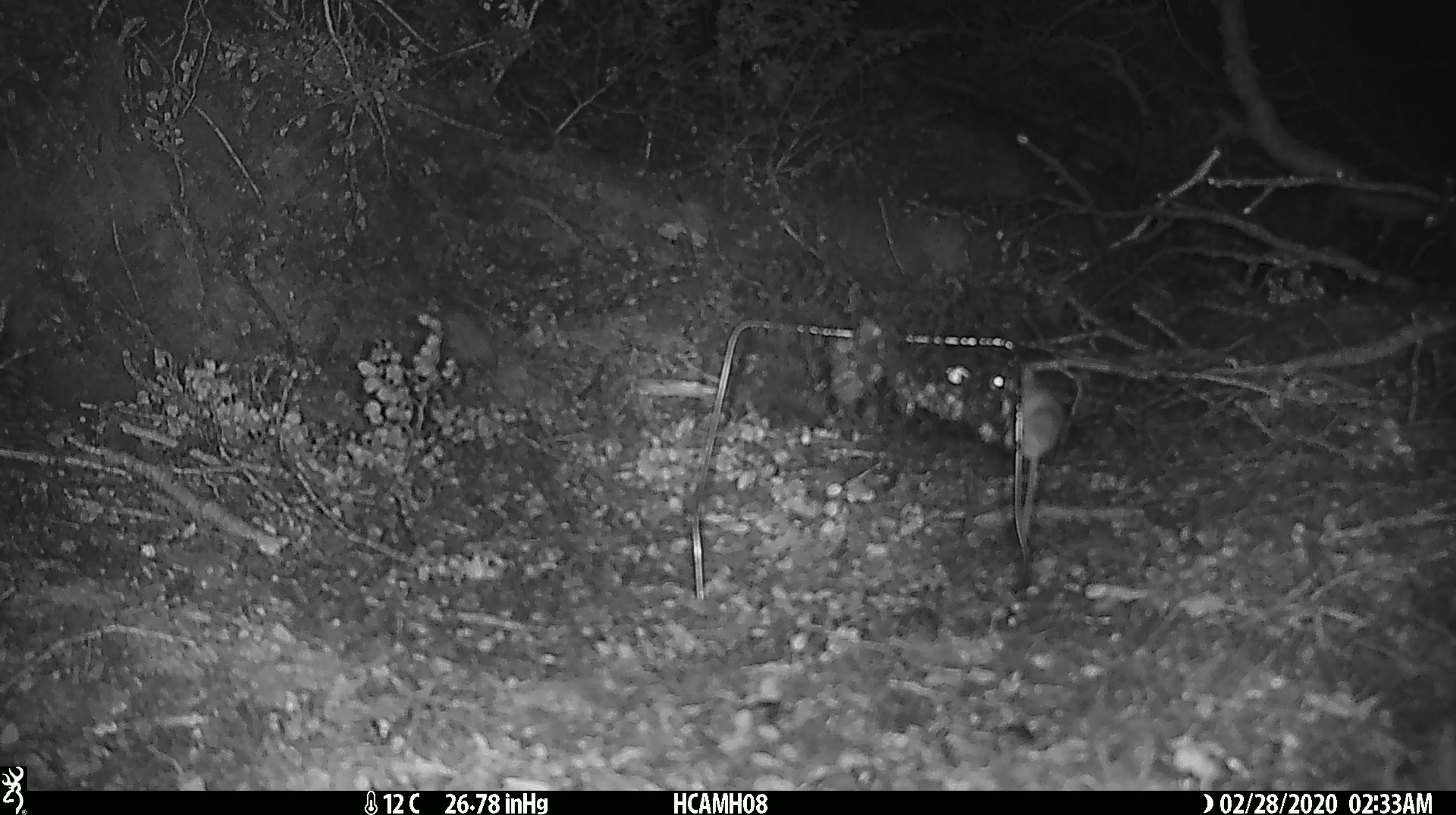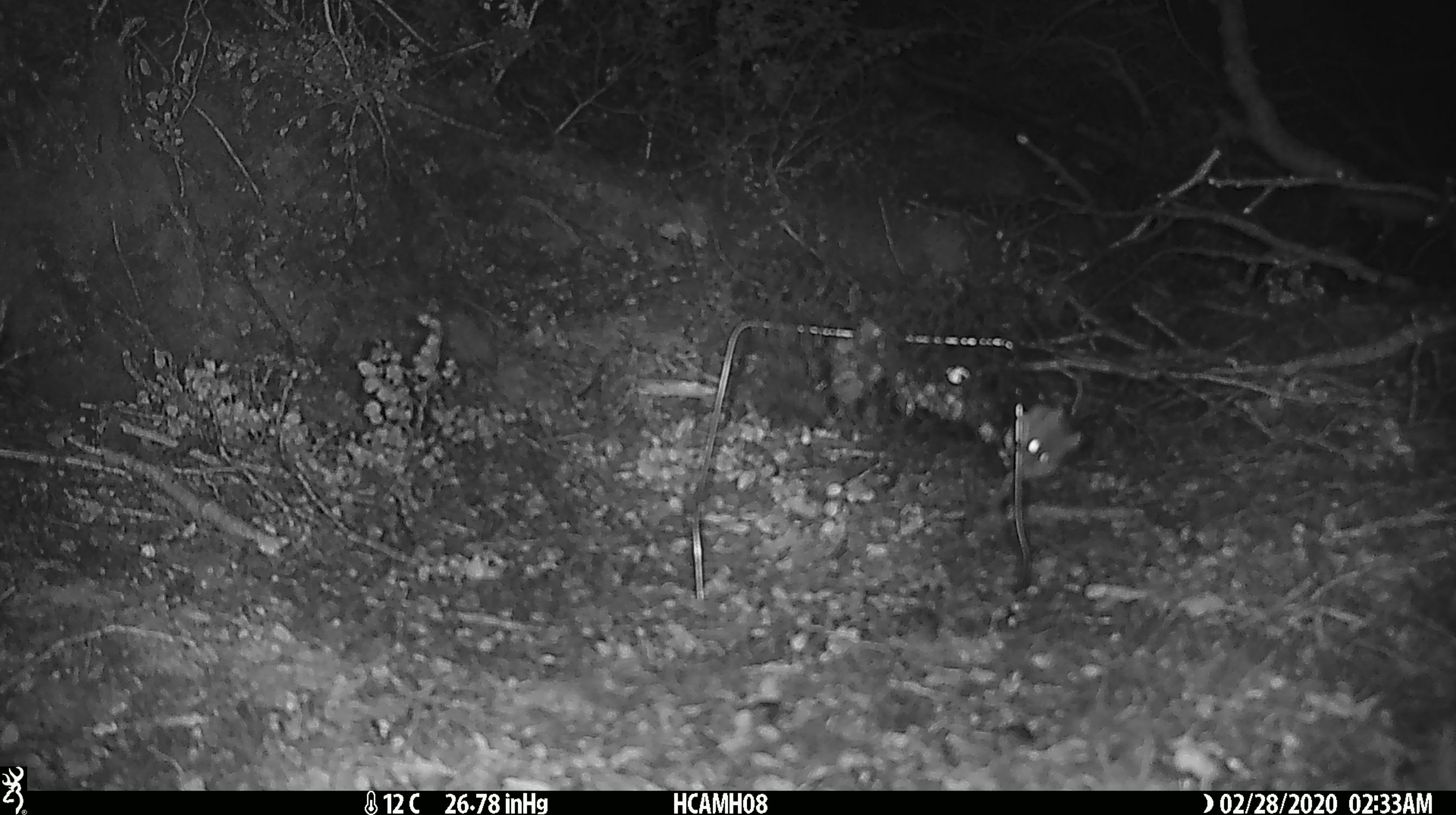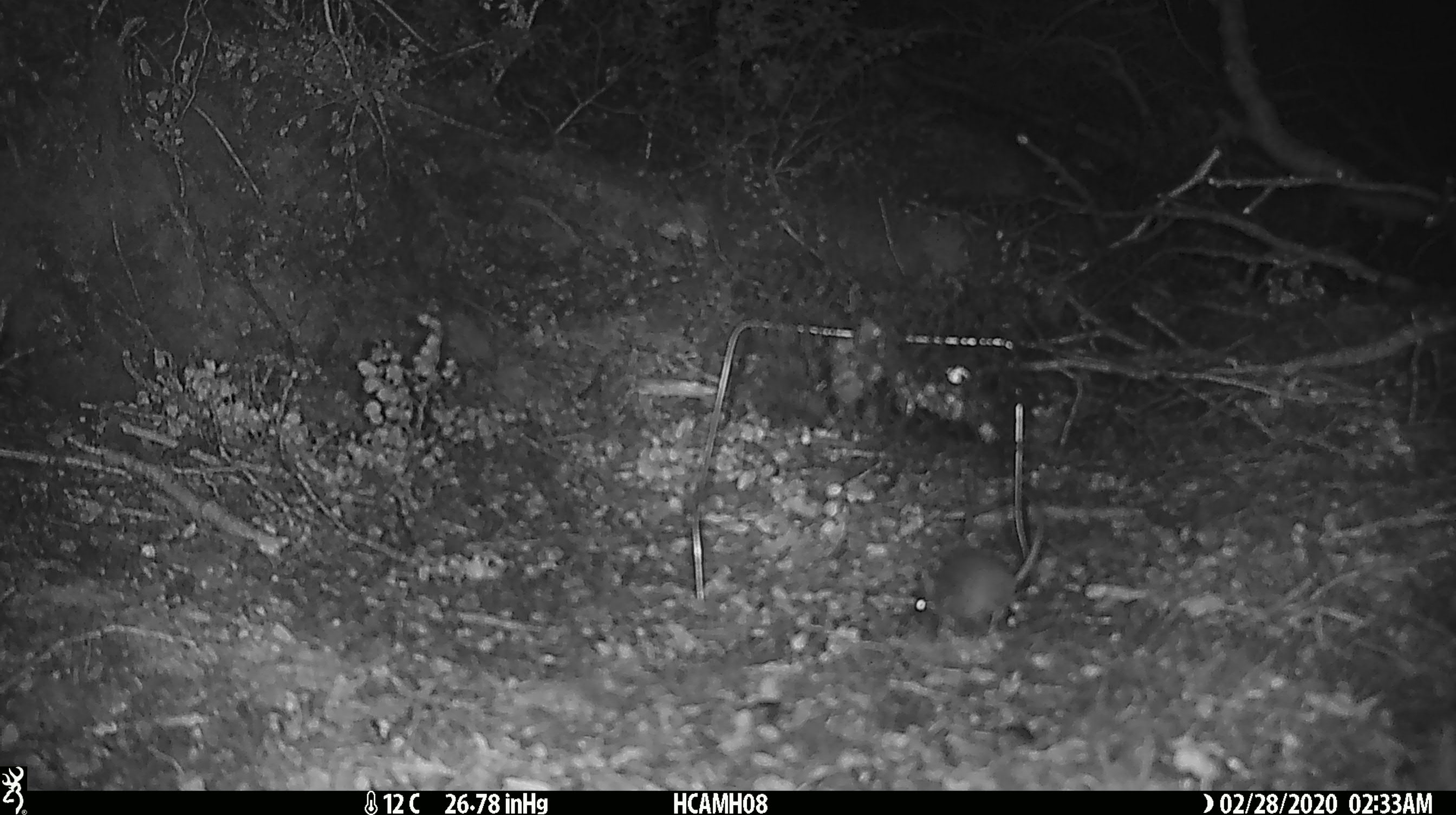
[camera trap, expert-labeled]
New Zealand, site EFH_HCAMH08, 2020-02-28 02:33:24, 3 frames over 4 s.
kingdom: Animalia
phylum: Chordata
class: Mammalia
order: Rodentia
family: Muridae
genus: Mus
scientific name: Mus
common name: mouse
Mouse (Mus).